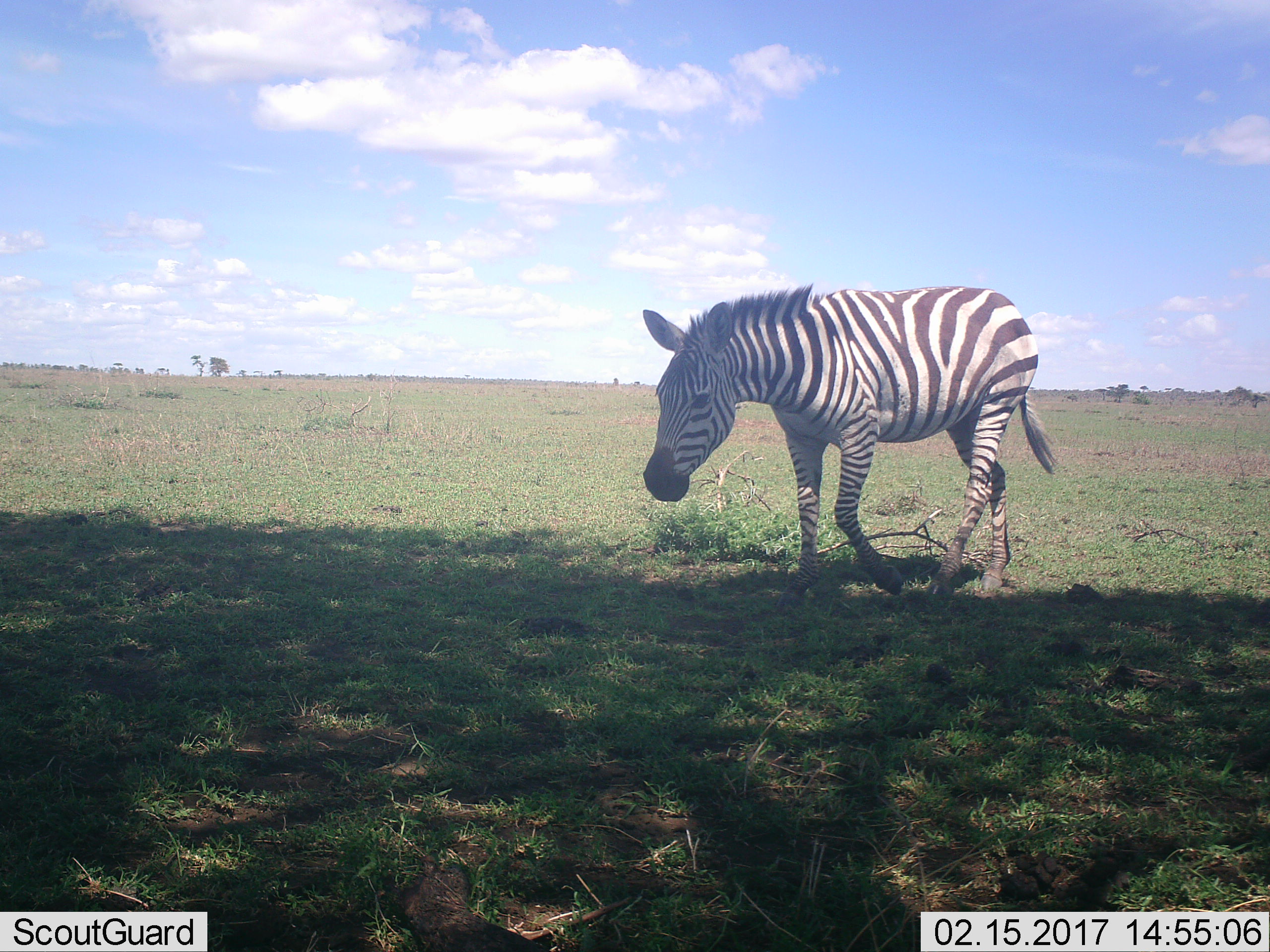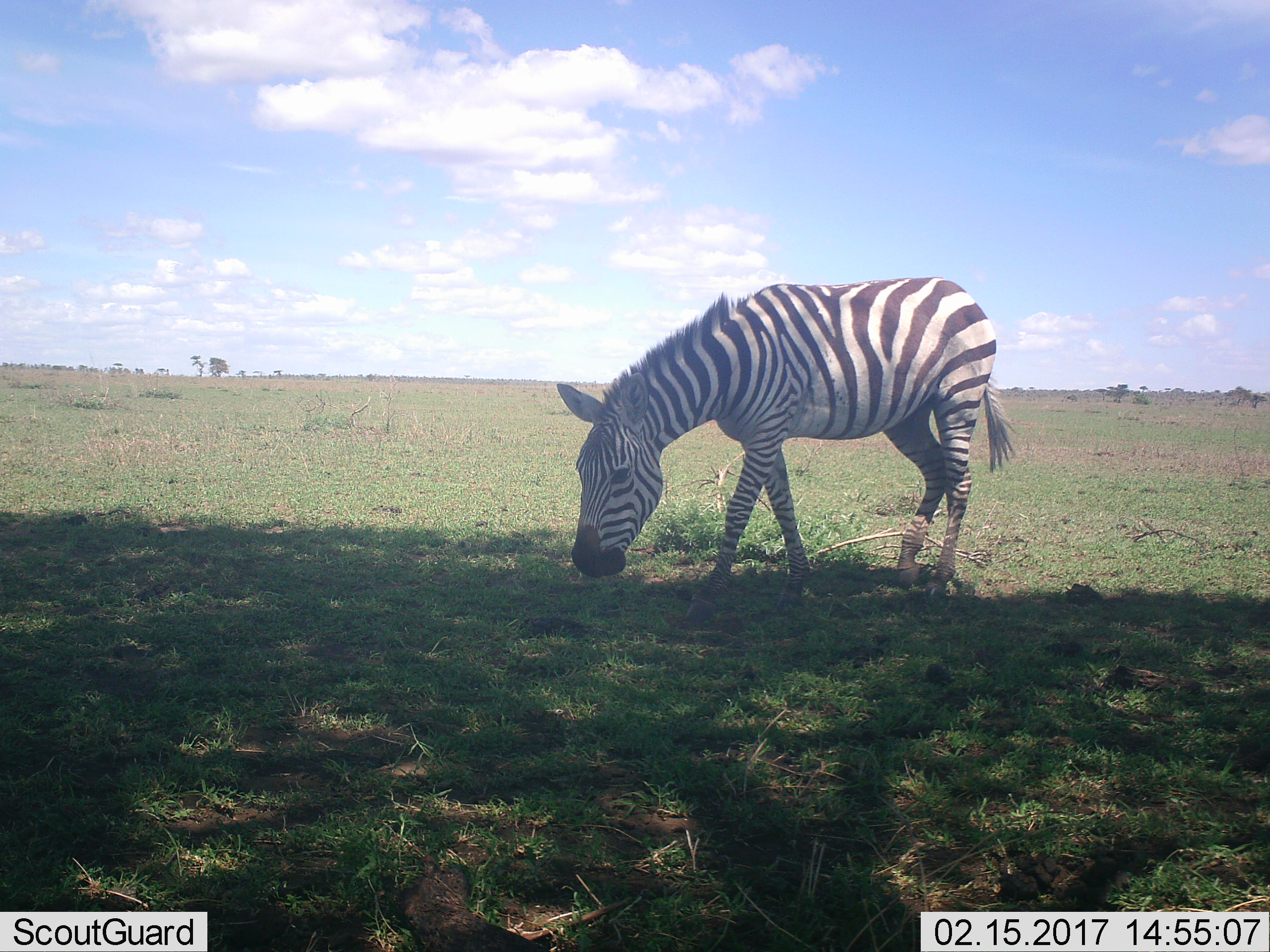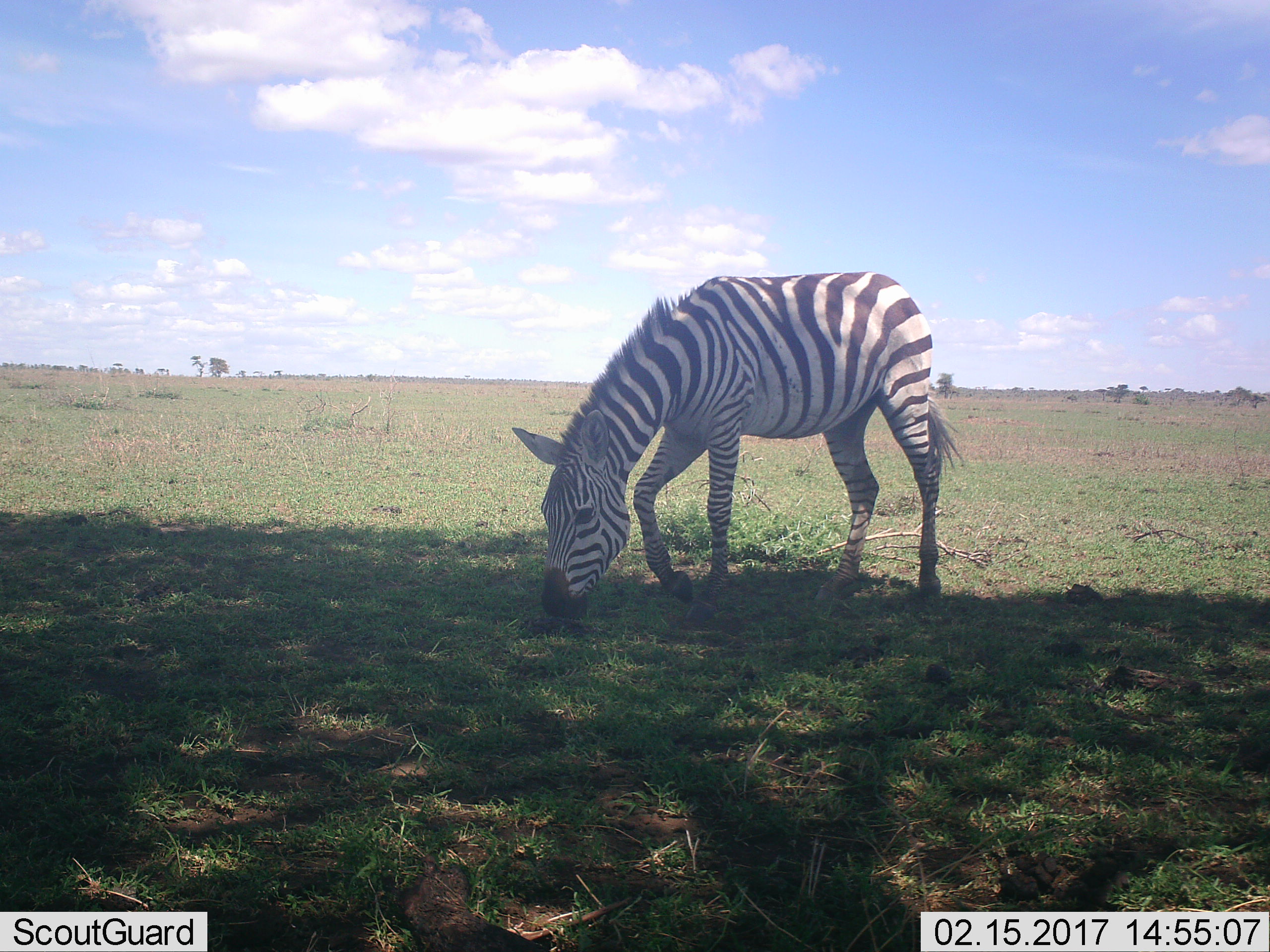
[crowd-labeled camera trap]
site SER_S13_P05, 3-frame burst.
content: unidentified animal